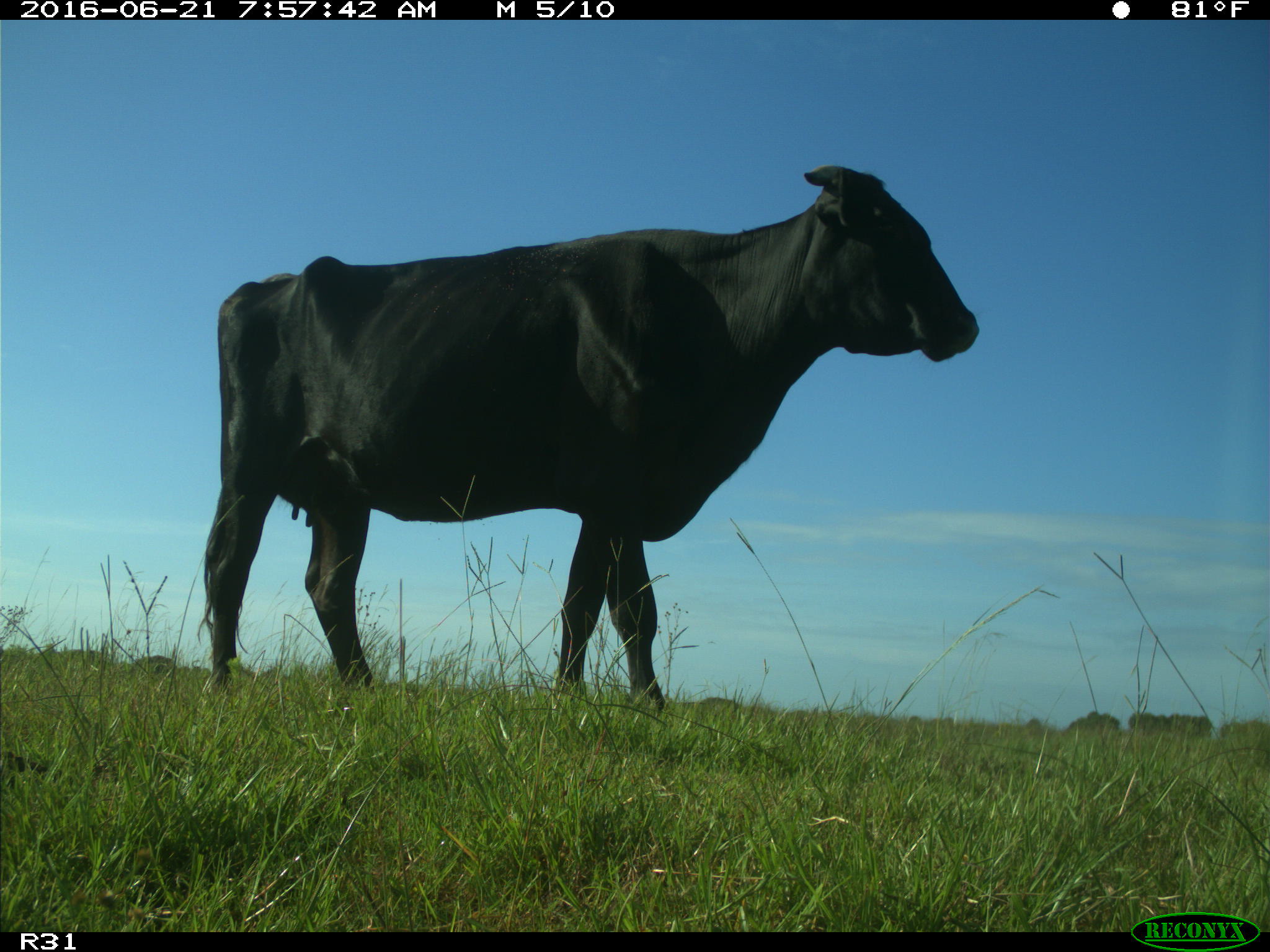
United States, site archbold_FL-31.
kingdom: Animalia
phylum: Chordata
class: Mammalia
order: Artiodactyla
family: Bovidae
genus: Bos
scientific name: Bos taurus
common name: domestic cow